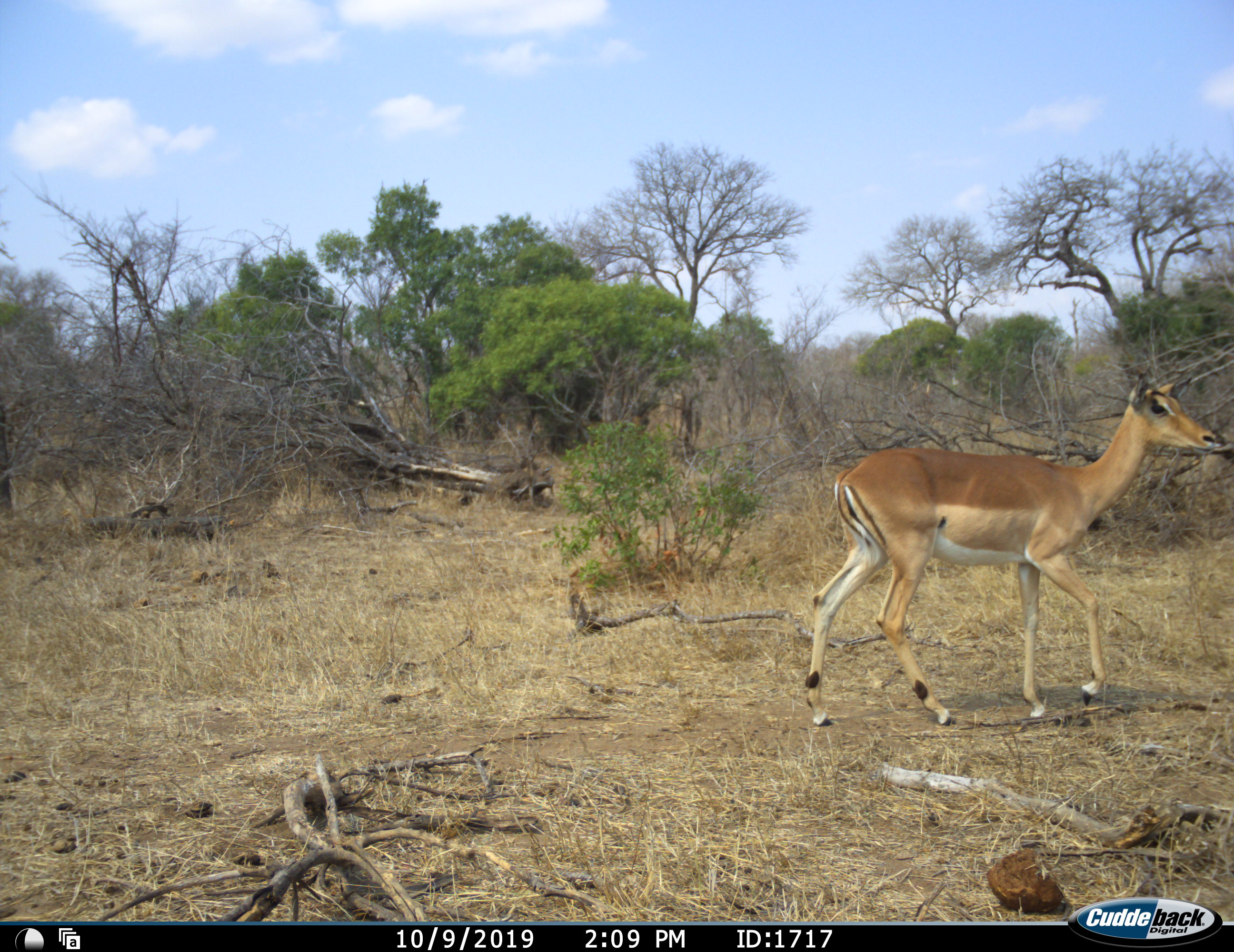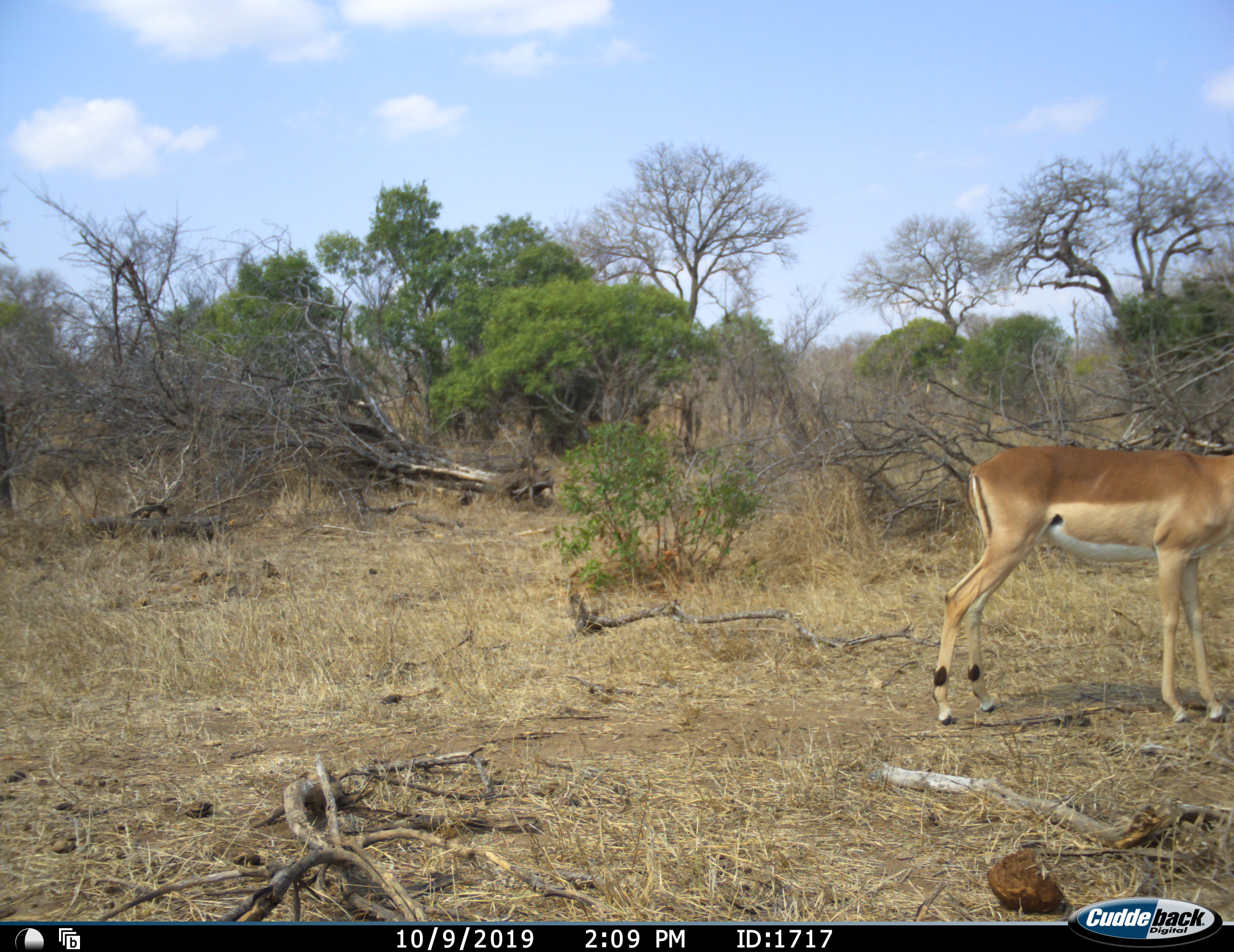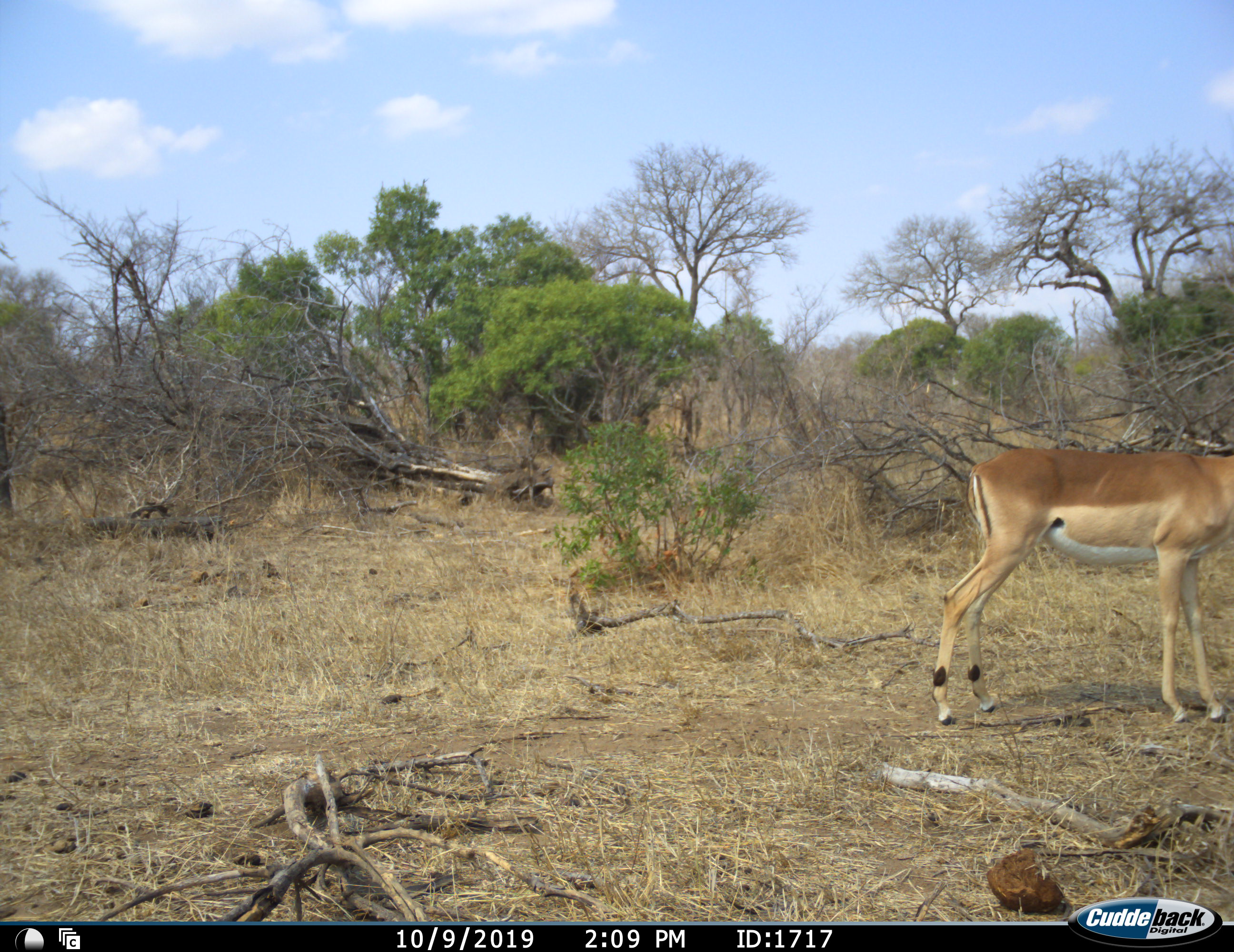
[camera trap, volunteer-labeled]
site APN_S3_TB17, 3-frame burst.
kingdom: Animalia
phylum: Chordata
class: Mammalia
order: Artiodactyla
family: Bovidae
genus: Aepyceros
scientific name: Aepyceros melampus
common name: impala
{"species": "impala (Aepyceros melampus)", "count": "1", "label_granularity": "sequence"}